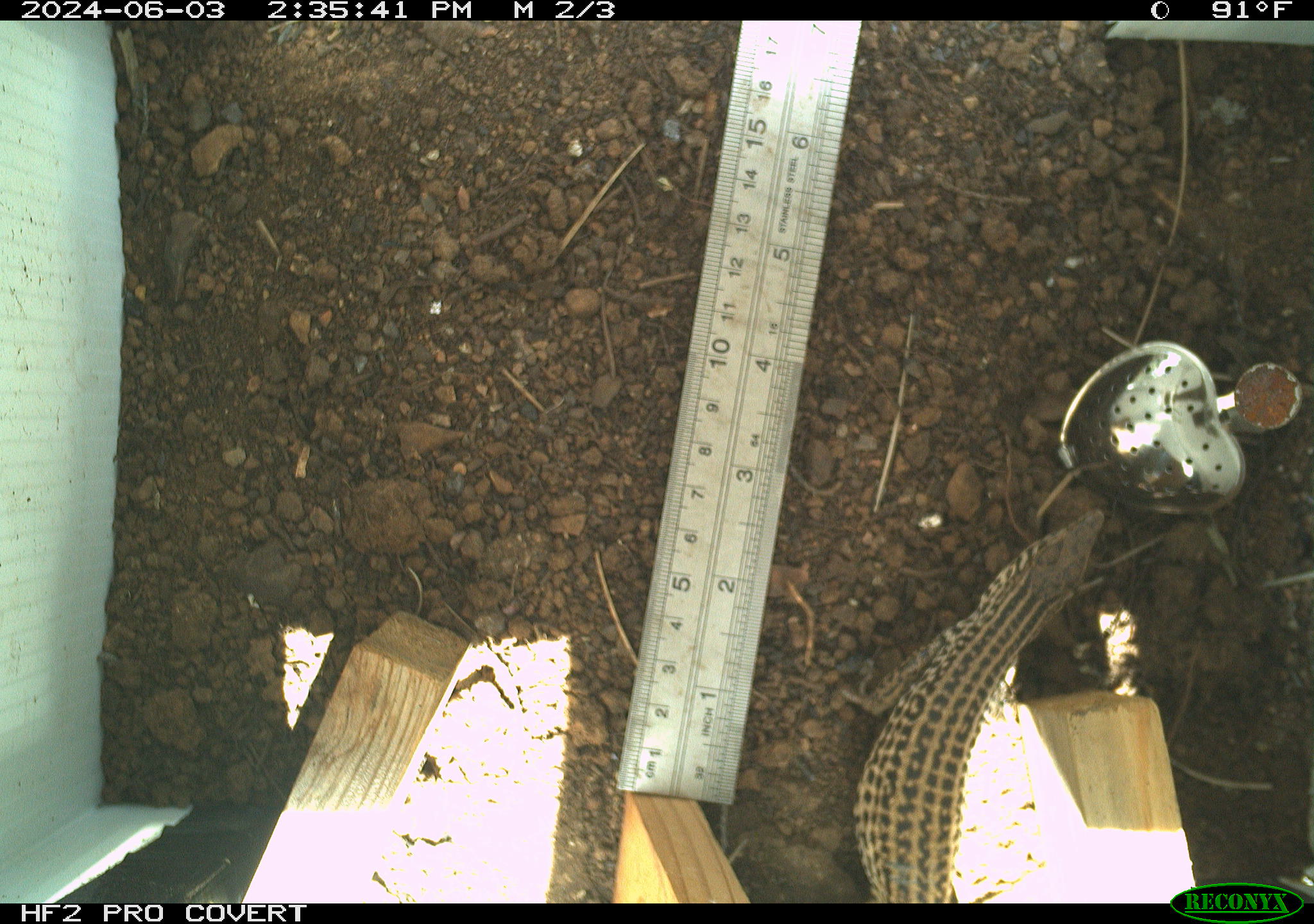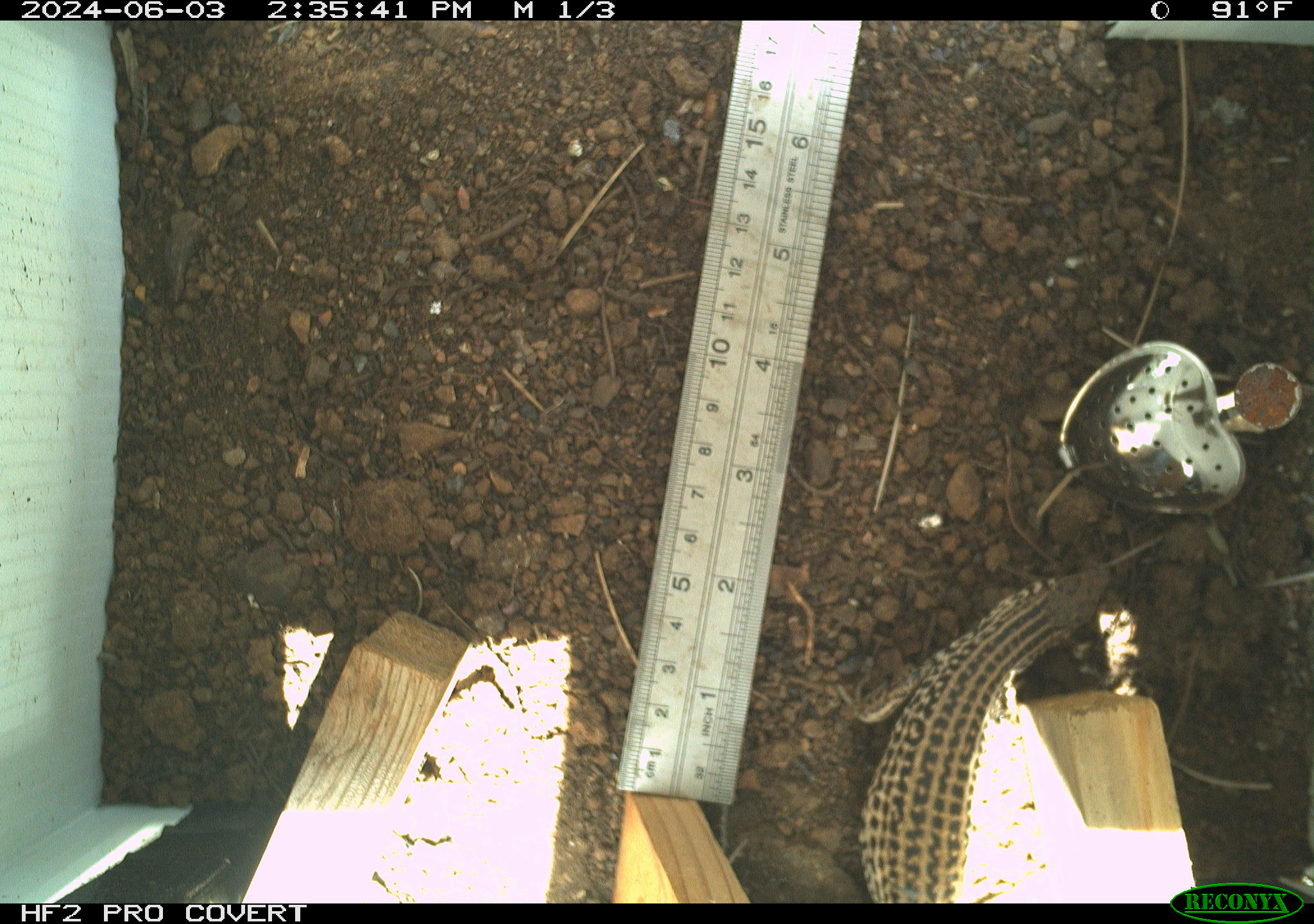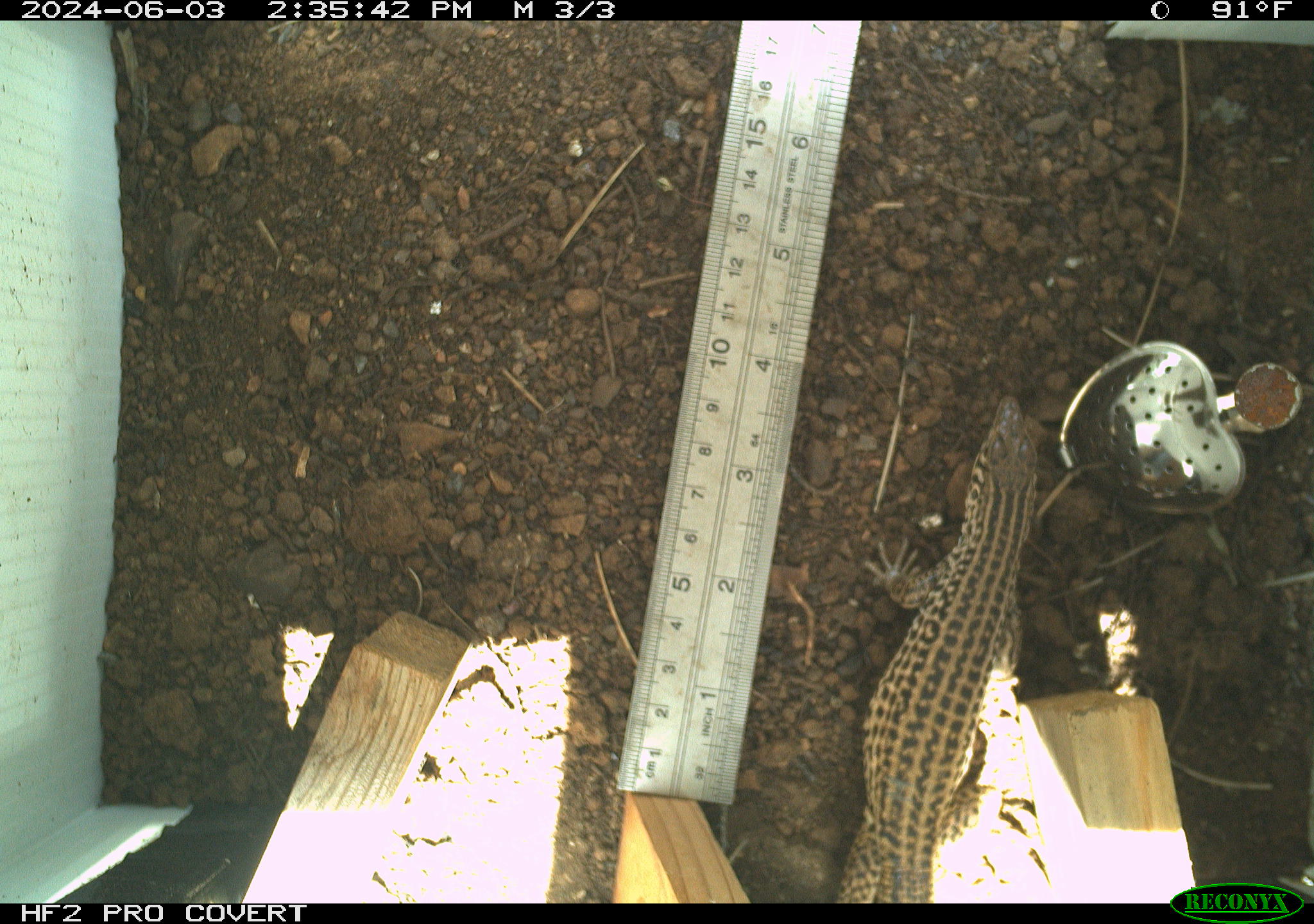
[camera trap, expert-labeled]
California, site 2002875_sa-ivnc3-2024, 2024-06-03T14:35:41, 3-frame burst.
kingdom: Animalia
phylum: Chordata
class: Reptilia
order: Squamata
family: Teiidae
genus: Aspidoscelis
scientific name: Aspidoscelis tigris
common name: western whiptail